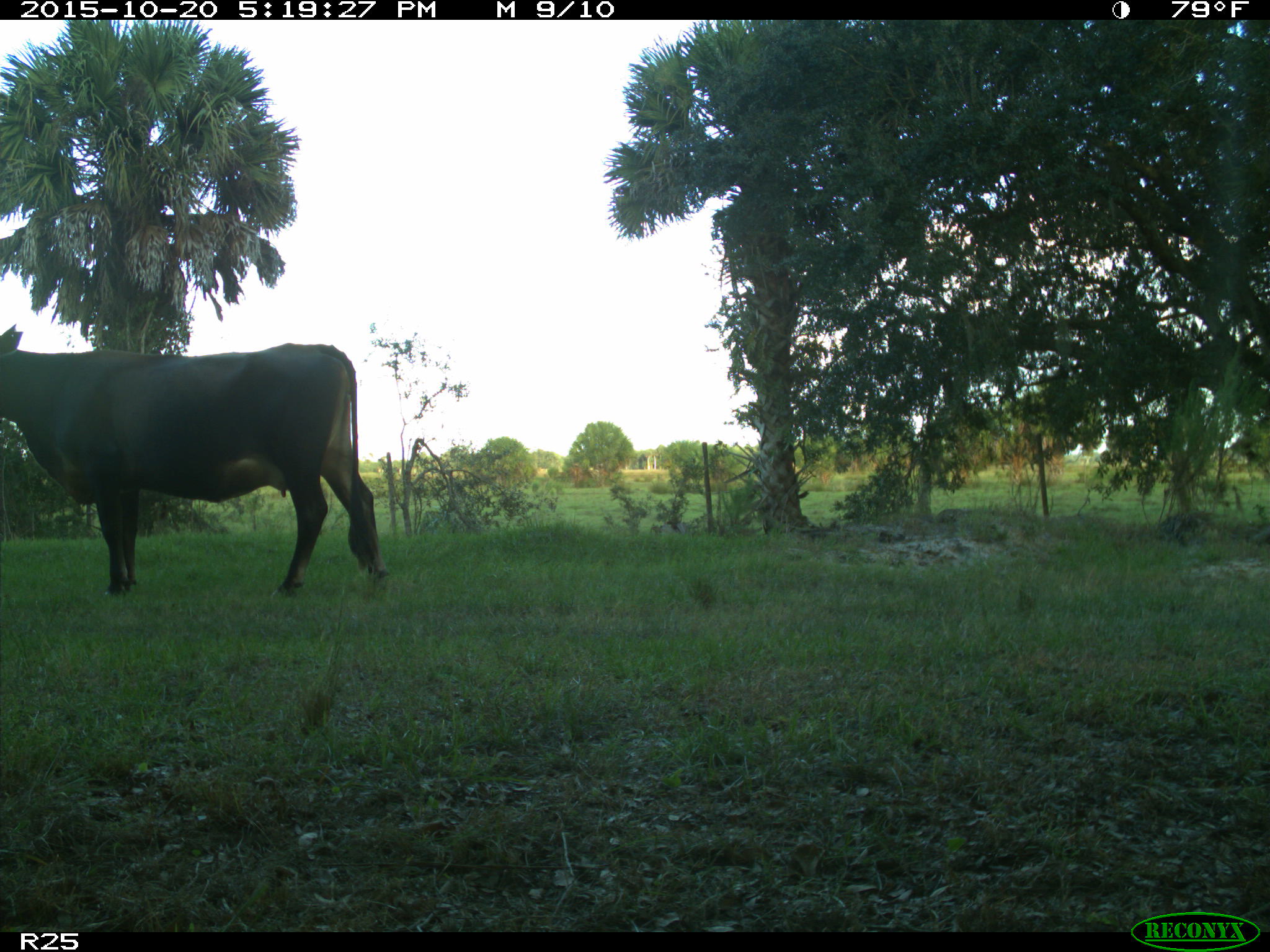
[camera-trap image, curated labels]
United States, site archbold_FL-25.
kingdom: Animalia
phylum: Chordata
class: Mammalia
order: Artiodactyla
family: Bovidae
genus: Bos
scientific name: Bos taurus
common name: domestic cow